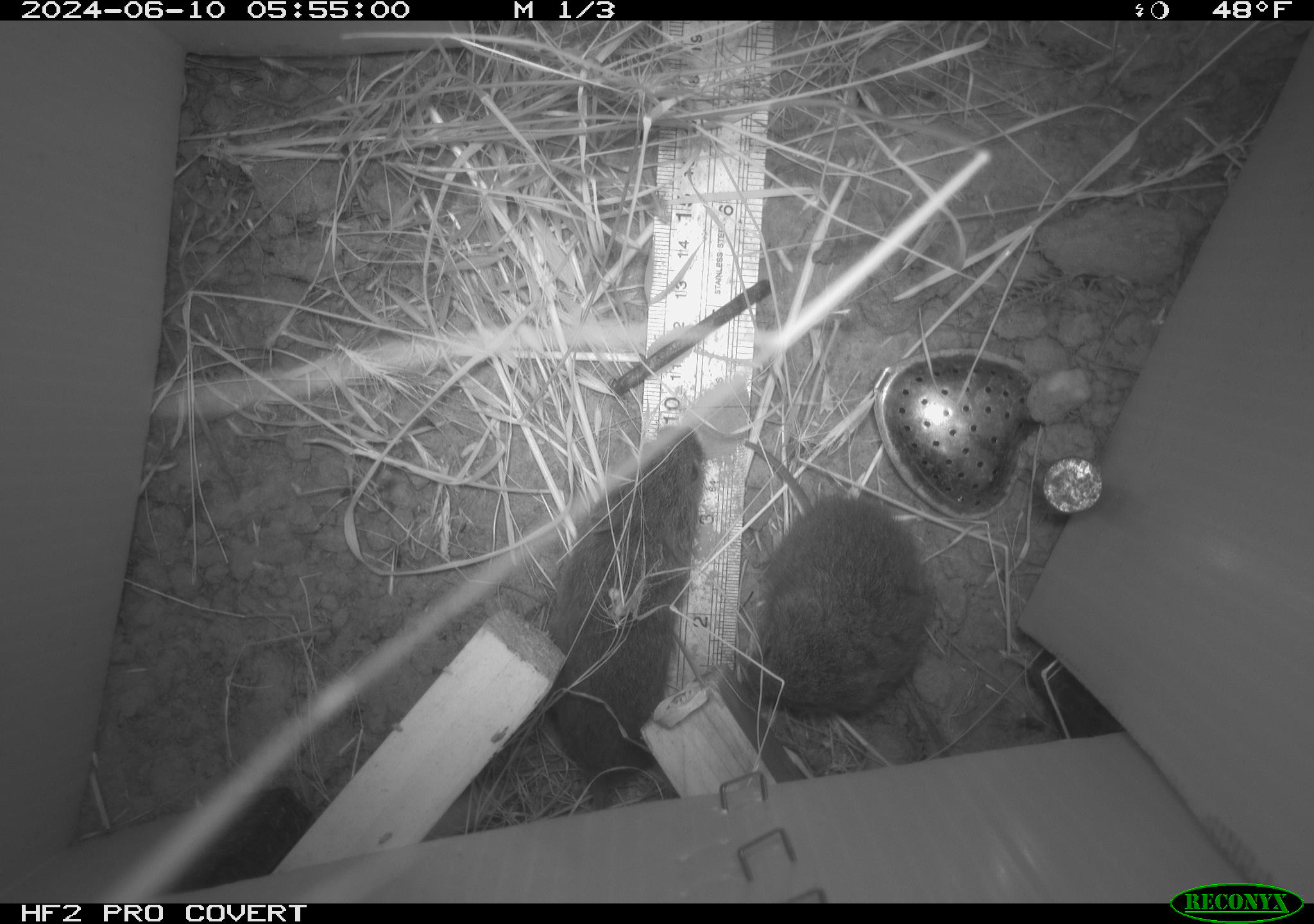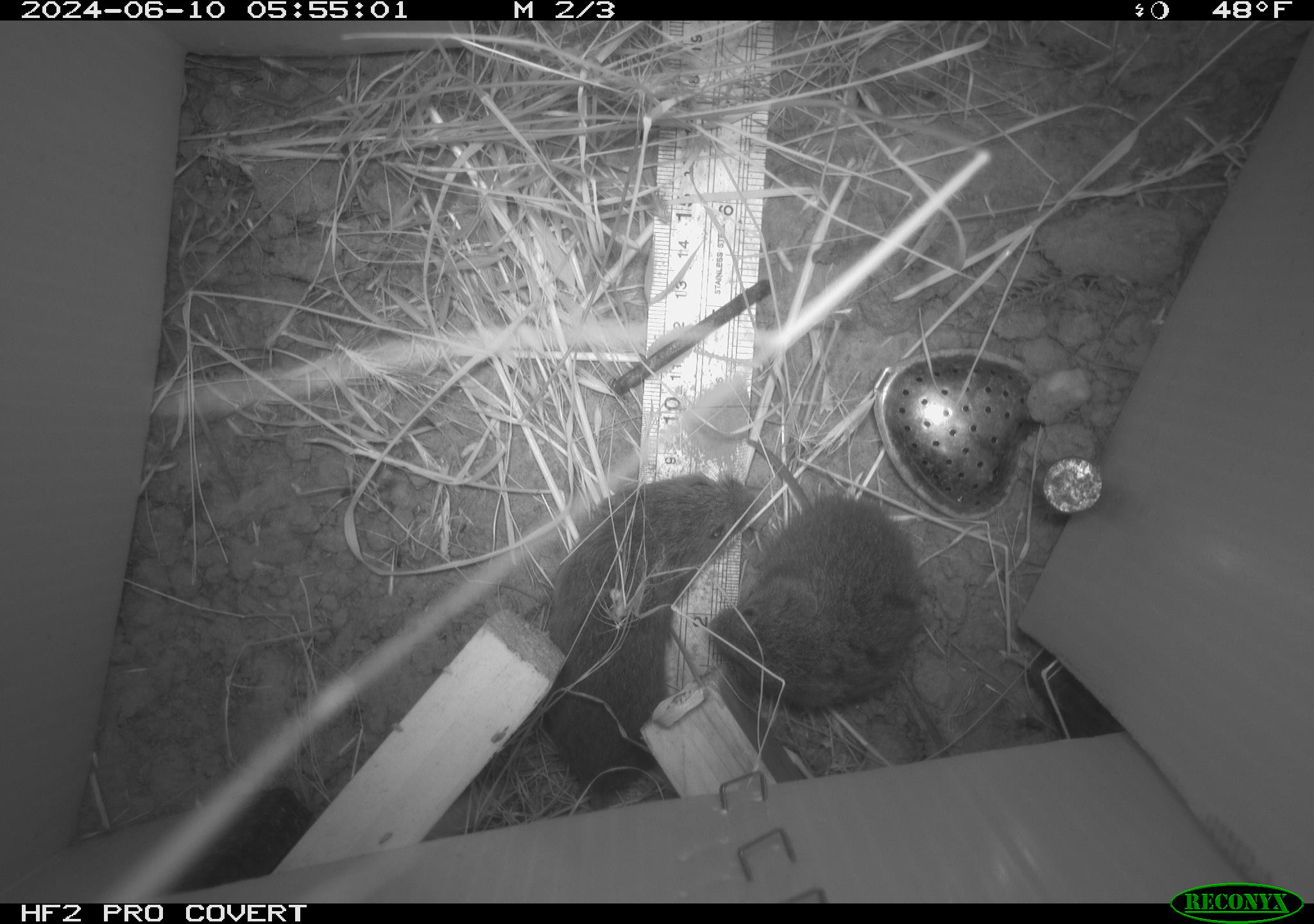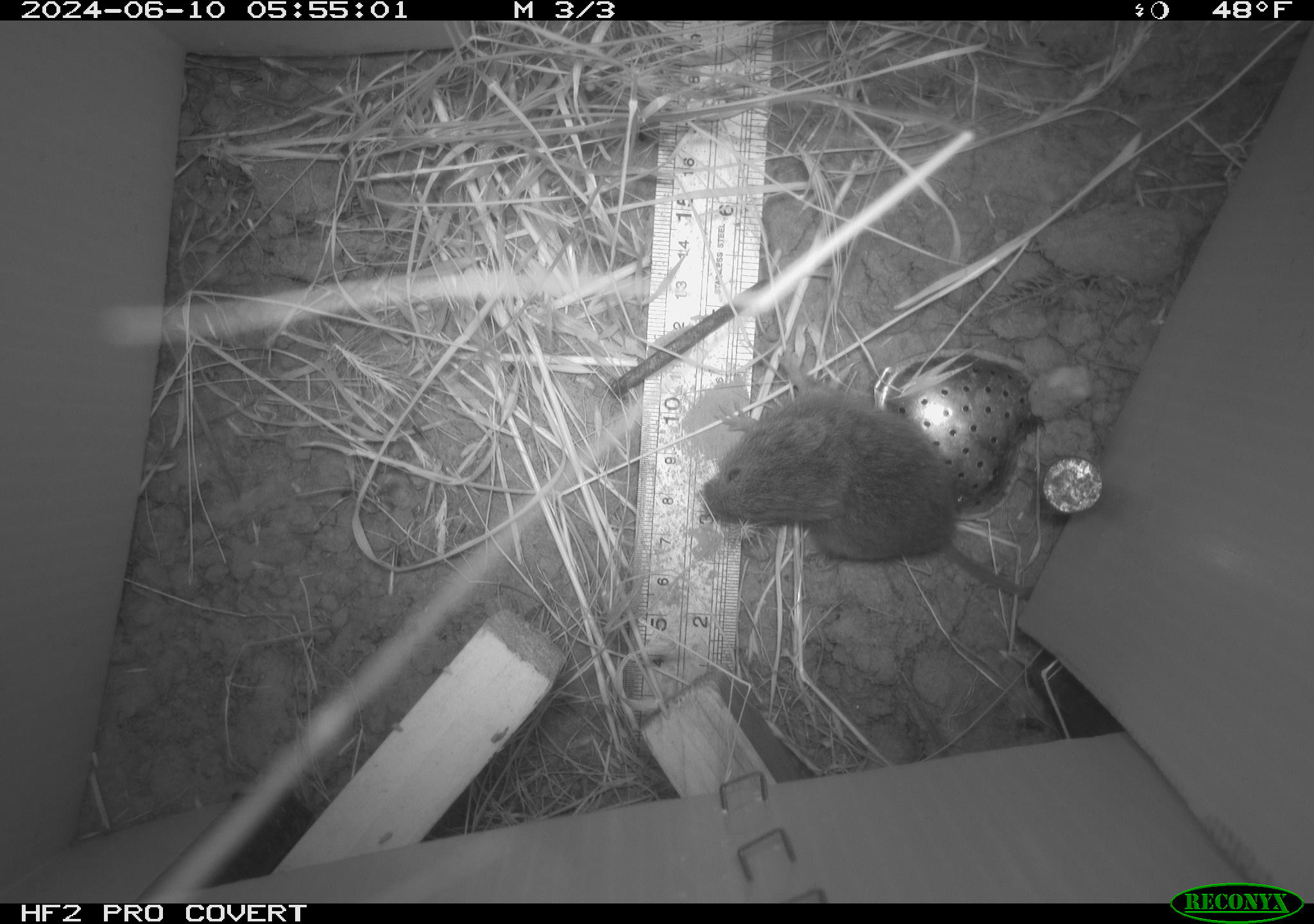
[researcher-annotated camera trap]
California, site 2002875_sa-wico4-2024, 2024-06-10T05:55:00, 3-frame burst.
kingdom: Animalia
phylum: Chordata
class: Mammalia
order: Rodentia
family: Cricetidae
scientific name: Arvicolinae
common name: voles, lemmings, and muskrats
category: arvicolinae subfamily